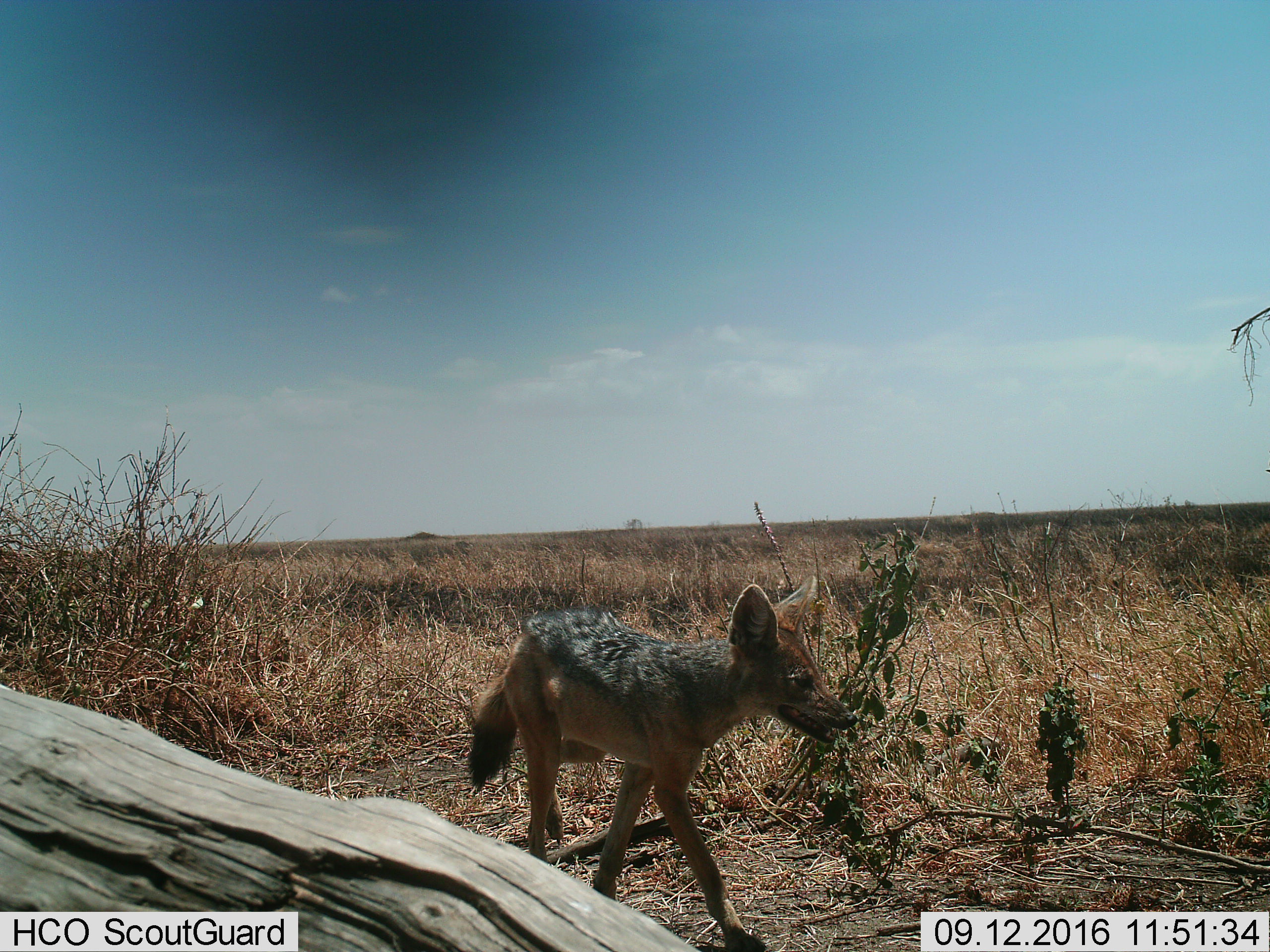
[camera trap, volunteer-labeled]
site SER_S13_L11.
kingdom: Animalia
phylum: Chordata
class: Mammalia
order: Carnivora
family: Canidae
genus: Lupulella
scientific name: Lupulella mesomelas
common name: black-backed jackal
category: jackalblackbacked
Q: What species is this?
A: Jackalblackbacked (black-backed jackal) (Lupulella mesomelas).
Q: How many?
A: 1.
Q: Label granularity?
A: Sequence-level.